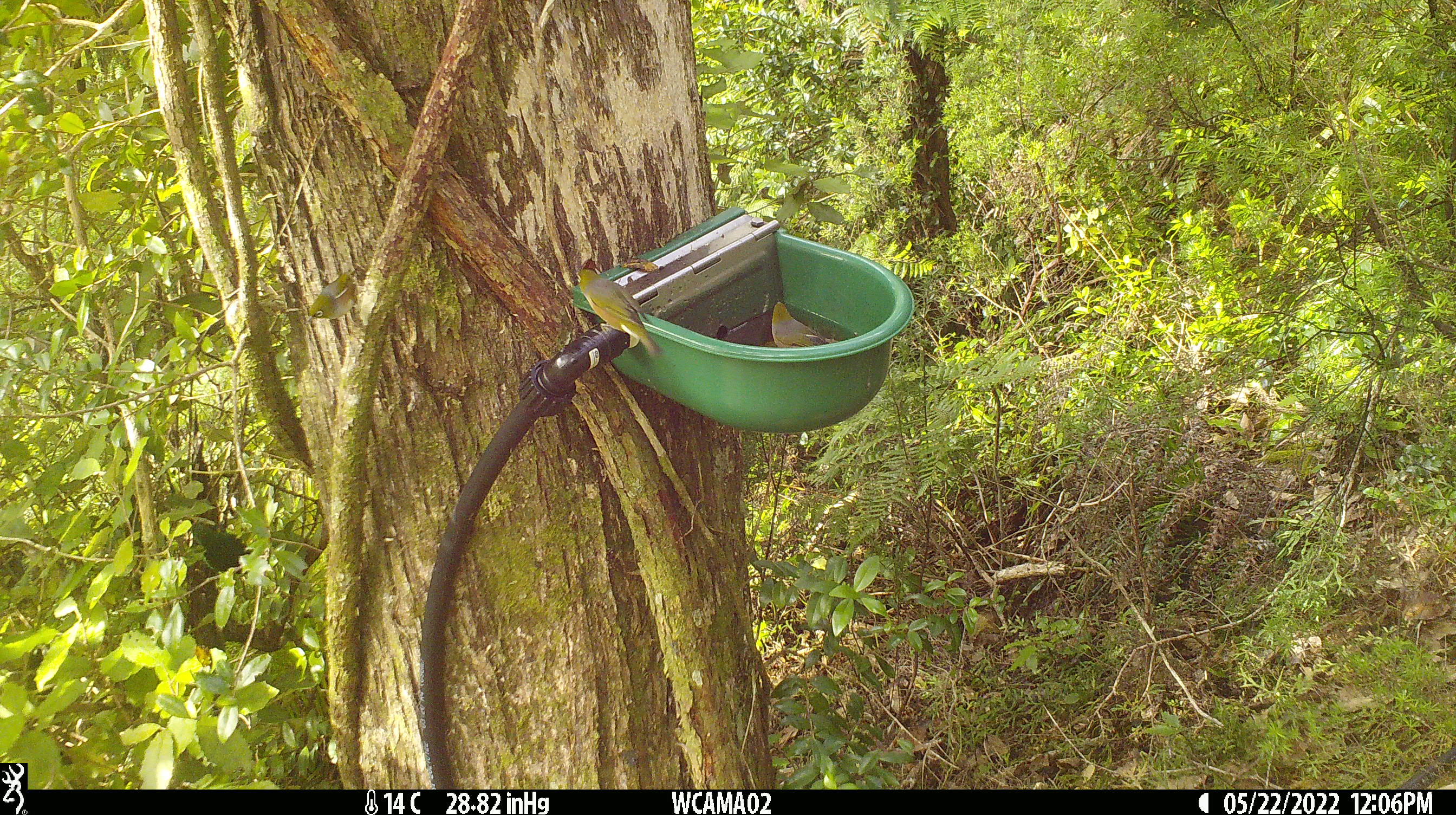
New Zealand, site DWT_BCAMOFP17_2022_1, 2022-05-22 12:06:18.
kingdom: Animalia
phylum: Chordata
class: Aves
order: Passeriformes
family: Zosteropidae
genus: Zosterops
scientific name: Zosterops lateralis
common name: silvereye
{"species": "silvereye (Zosterops lateralis)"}